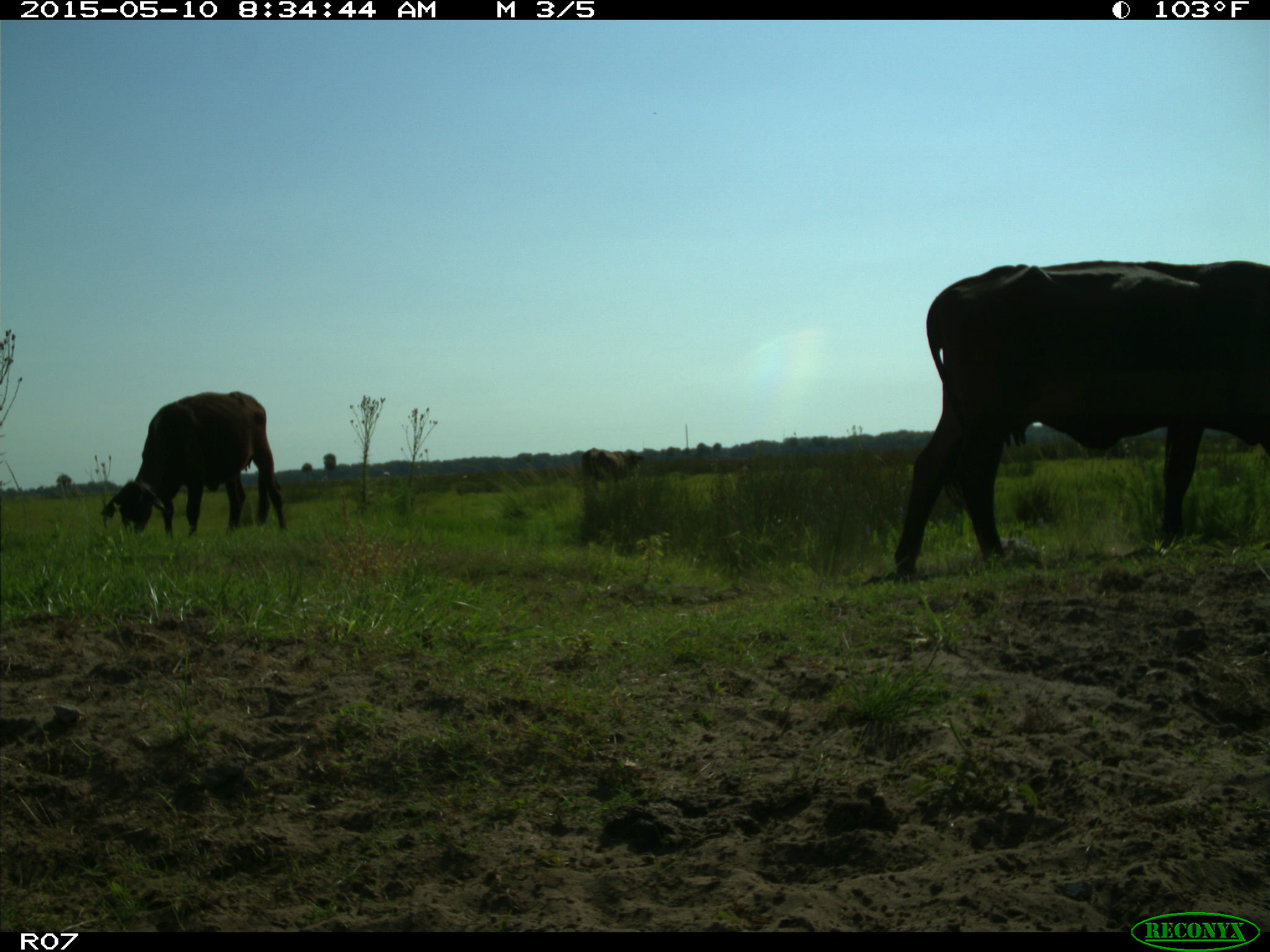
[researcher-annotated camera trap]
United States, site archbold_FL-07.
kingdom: Animalia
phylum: Chordata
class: Mammalia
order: Artiodactyla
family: Bovidae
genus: Bos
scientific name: Bos taurus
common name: domestic cow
Bos taurus (domestic cow).